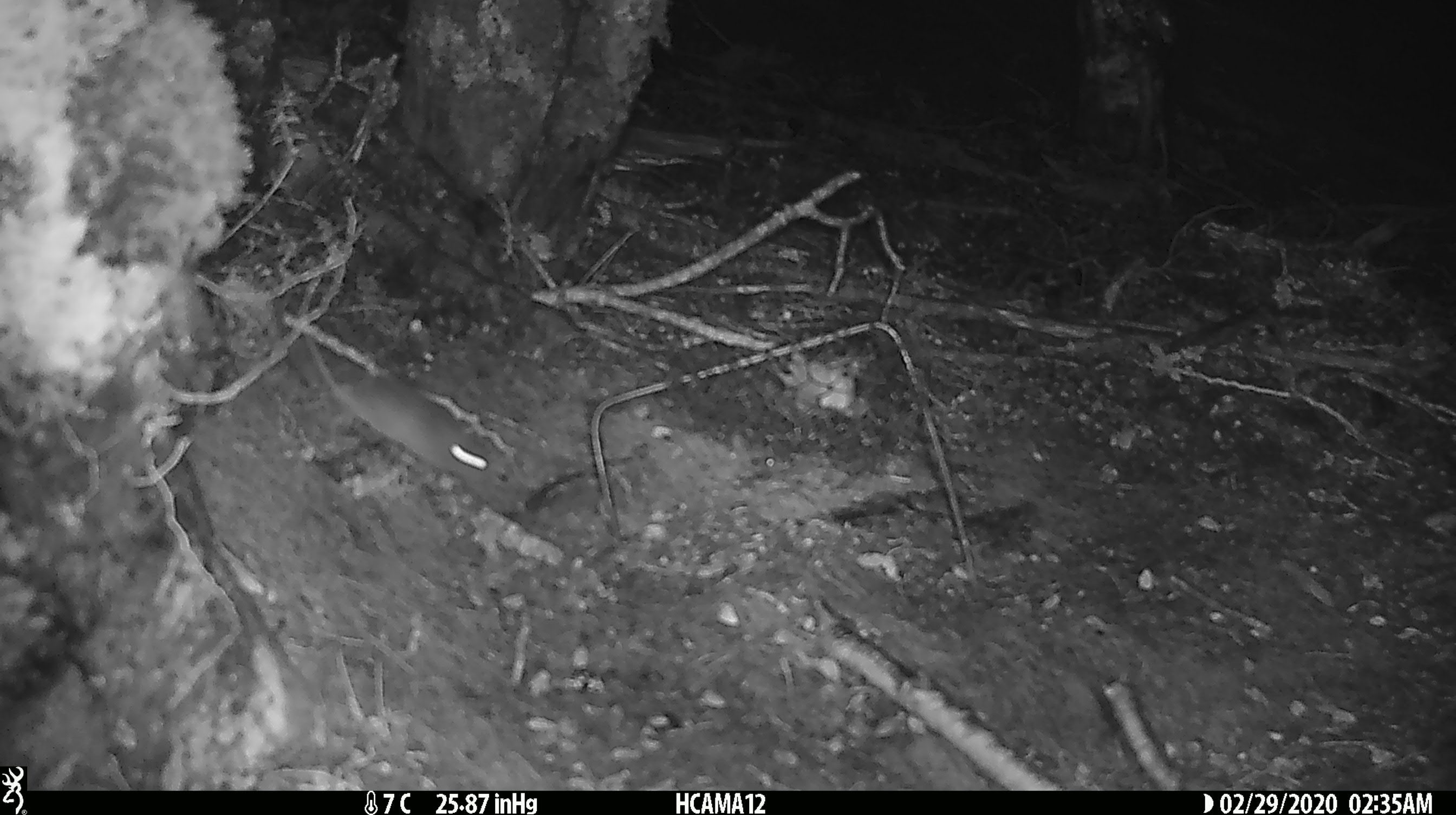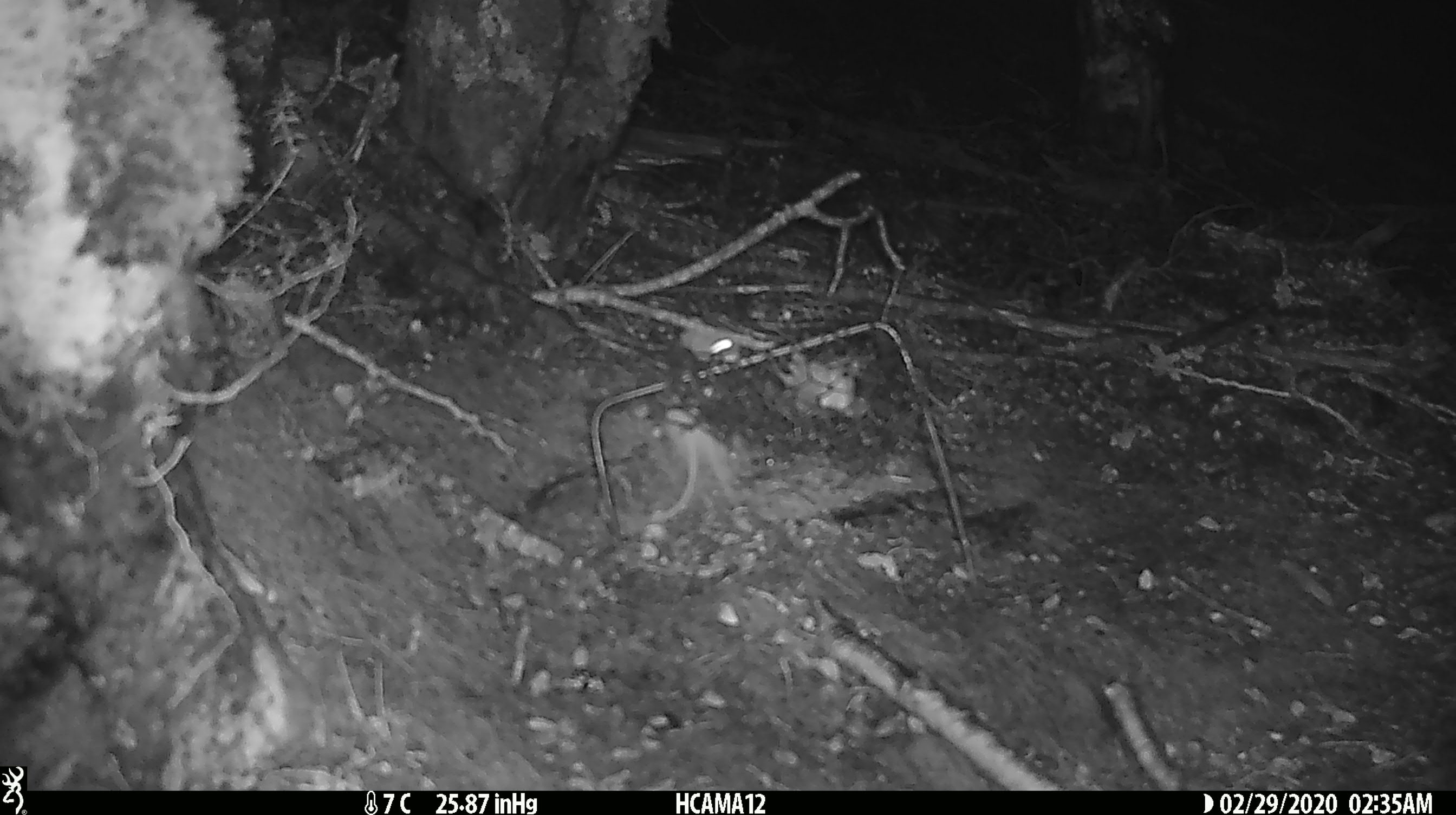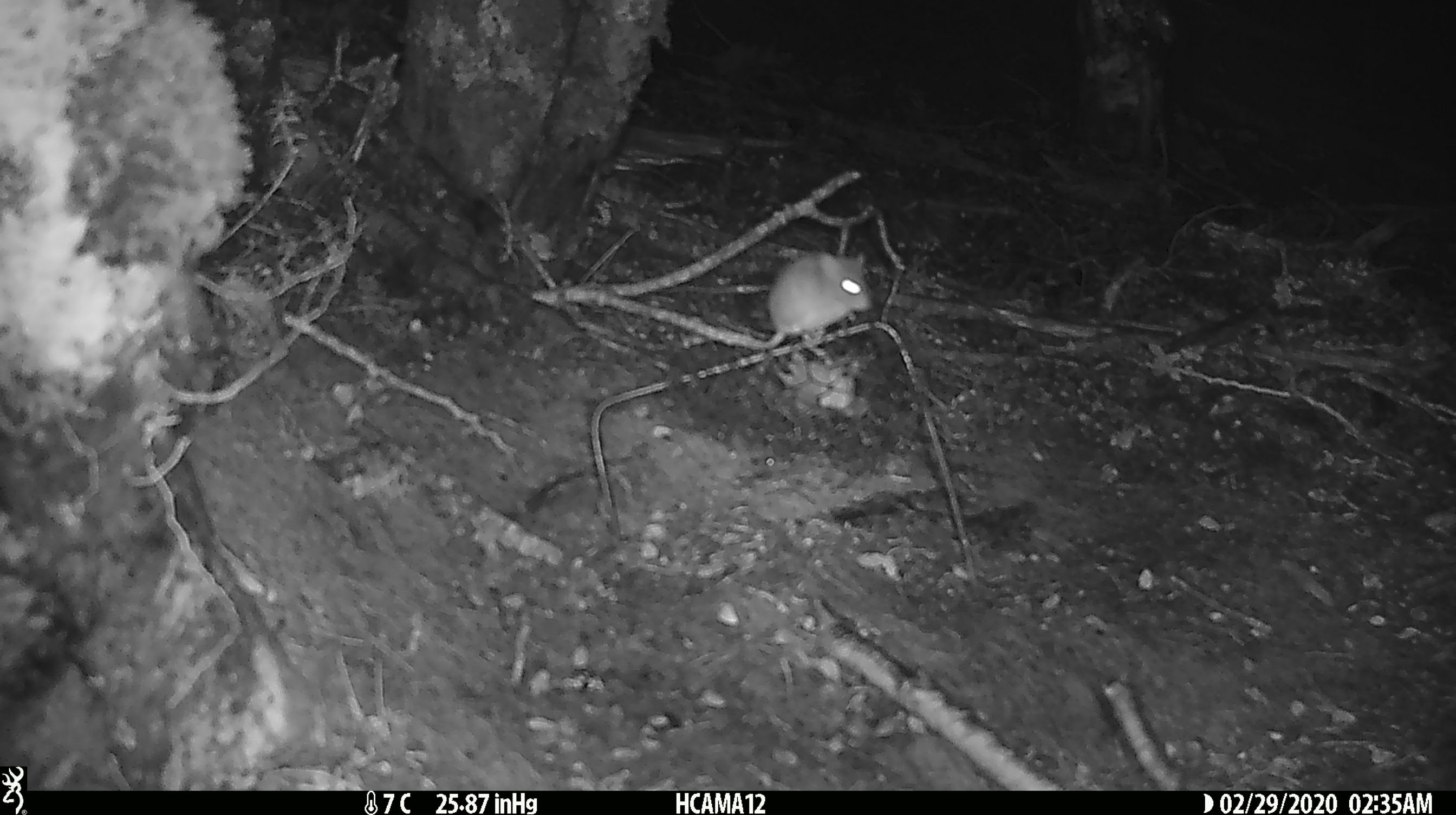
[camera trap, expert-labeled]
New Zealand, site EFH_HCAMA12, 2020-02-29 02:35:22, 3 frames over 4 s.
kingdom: Animalia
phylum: Chordata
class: Mammalia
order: Rodentia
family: Muridae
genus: Mus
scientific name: Mus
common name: mouse